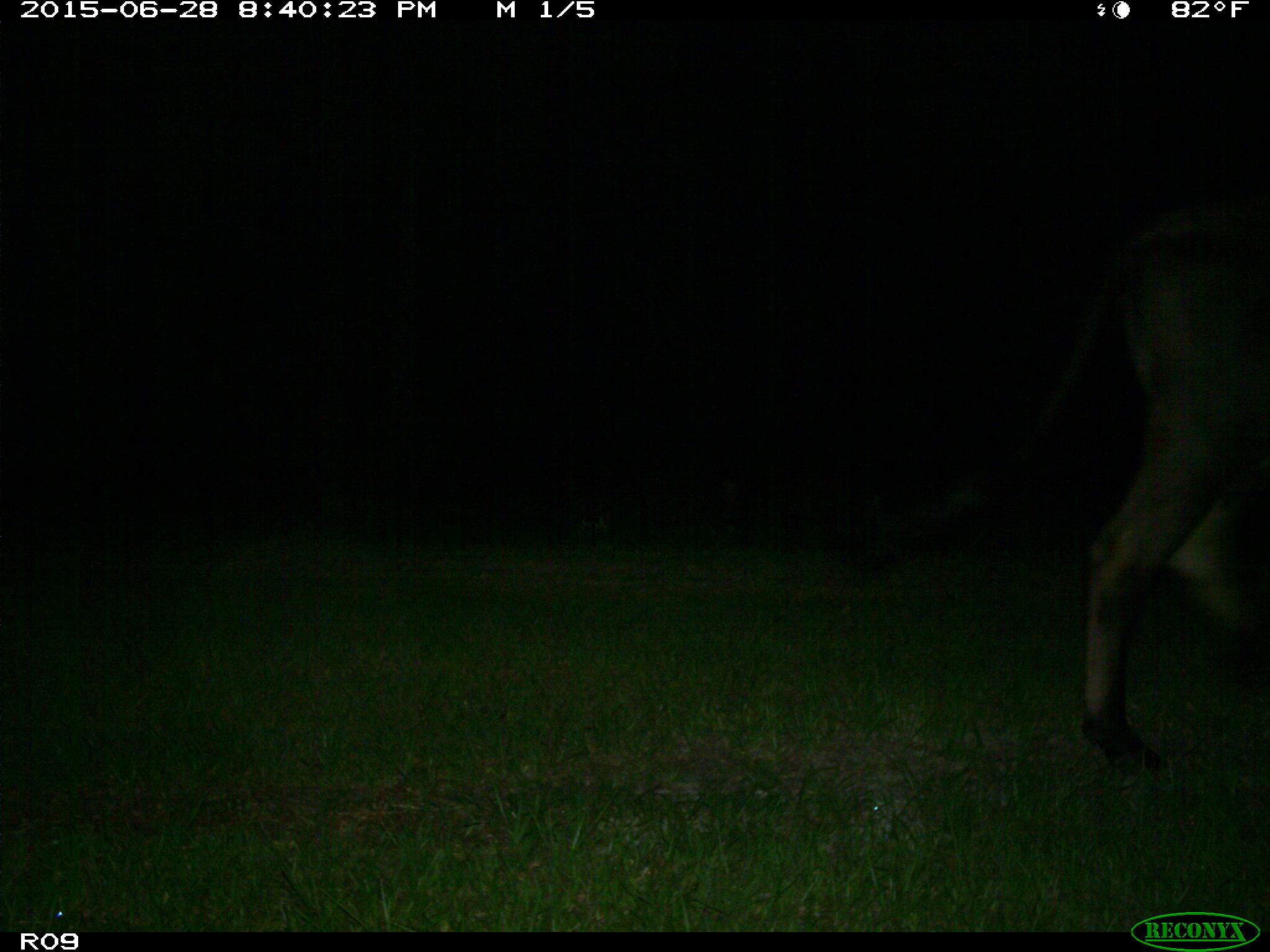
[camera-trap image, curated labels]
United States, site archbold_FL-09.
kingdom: Animalia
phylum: Chordata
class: Mammalia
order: Artiodactyla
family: Bovidae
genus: Bos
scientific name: Bos taurus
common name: domestic cow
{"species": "Bos taurus (domestic cow)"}